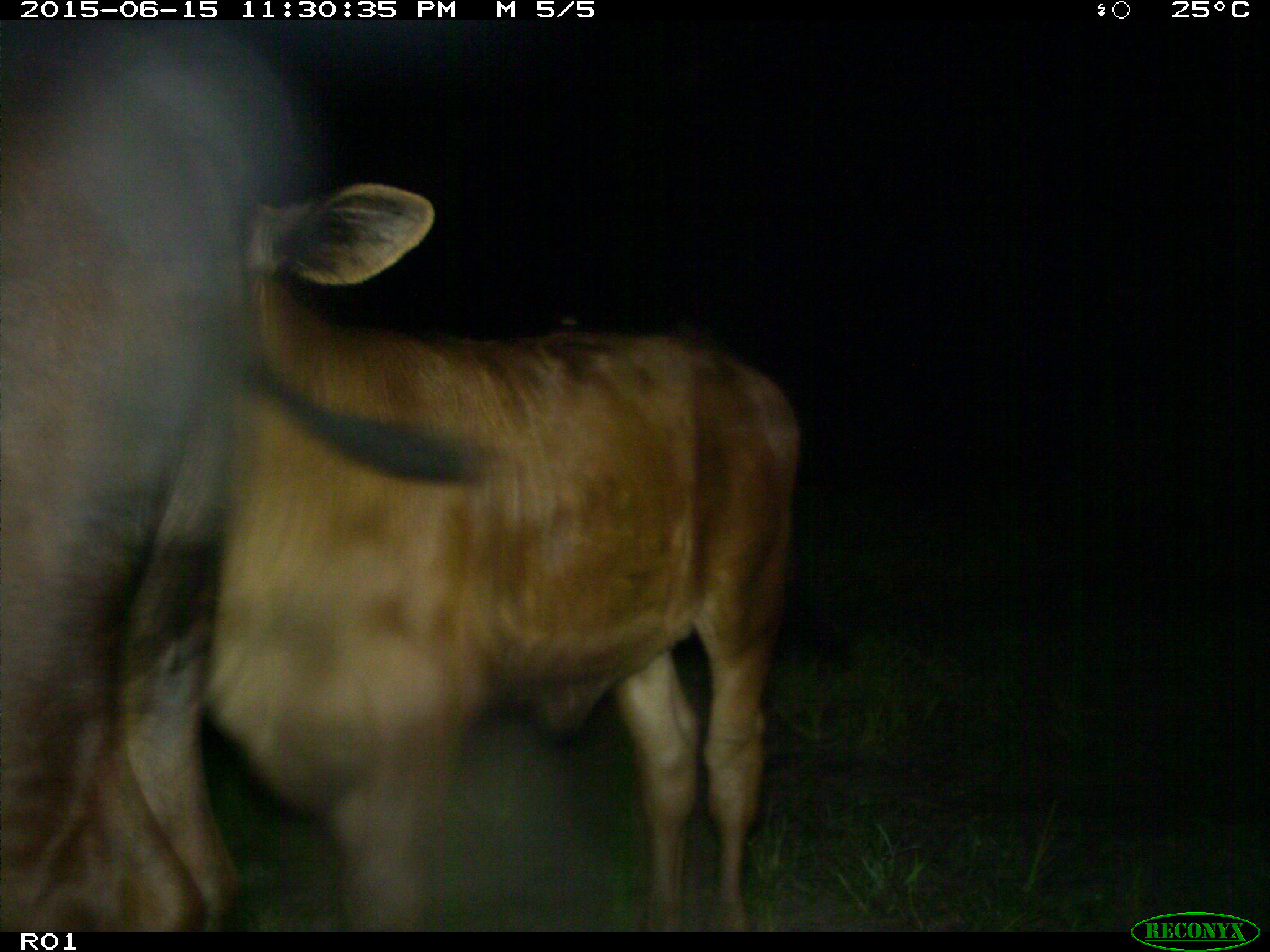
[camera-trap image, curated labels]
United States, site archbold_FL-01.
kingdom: Animalia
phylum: Chordata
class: Mammalia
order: Artiodactyla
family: Bovidae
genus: Bos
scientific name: Bos taurus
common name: domestic cow